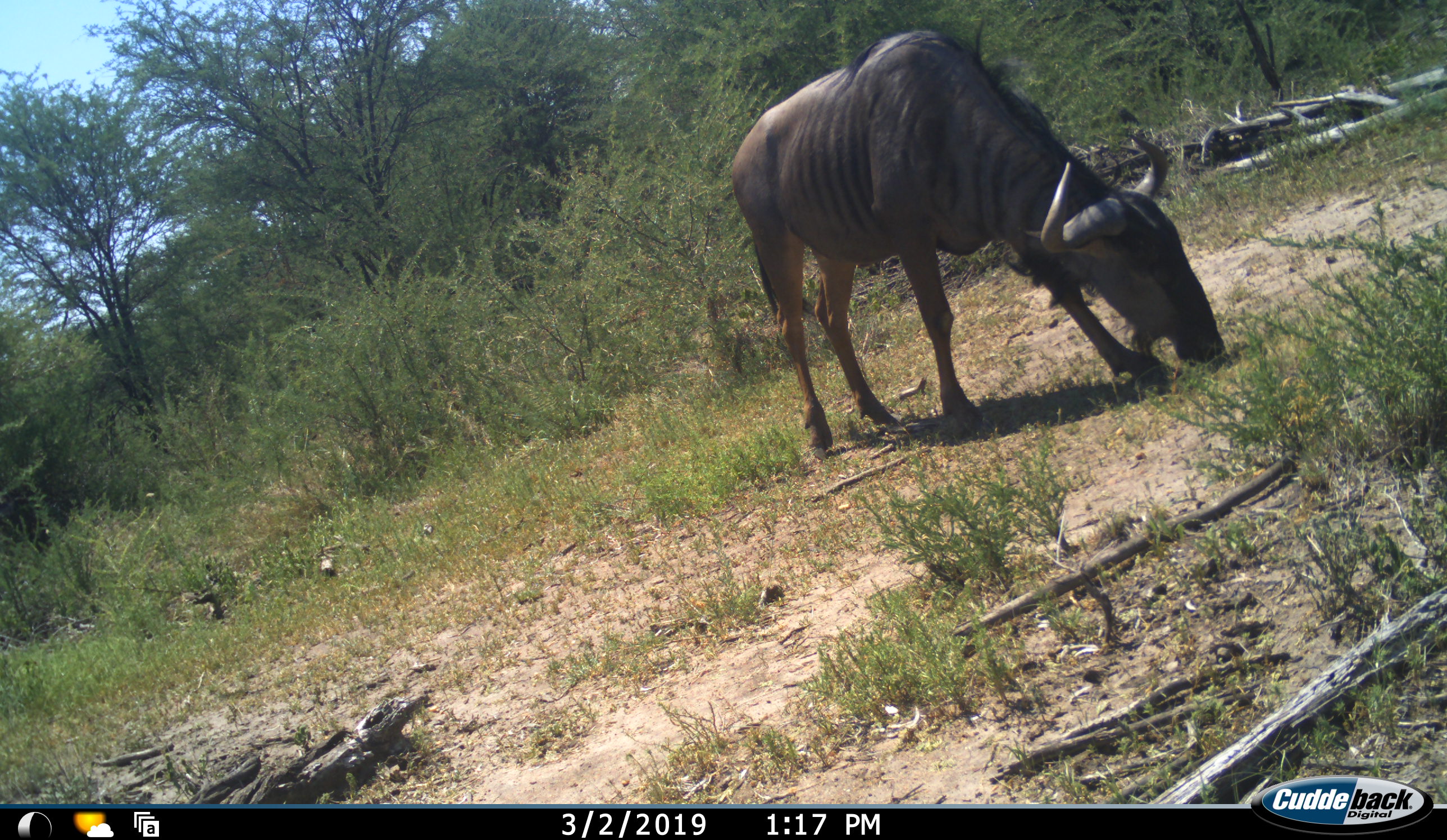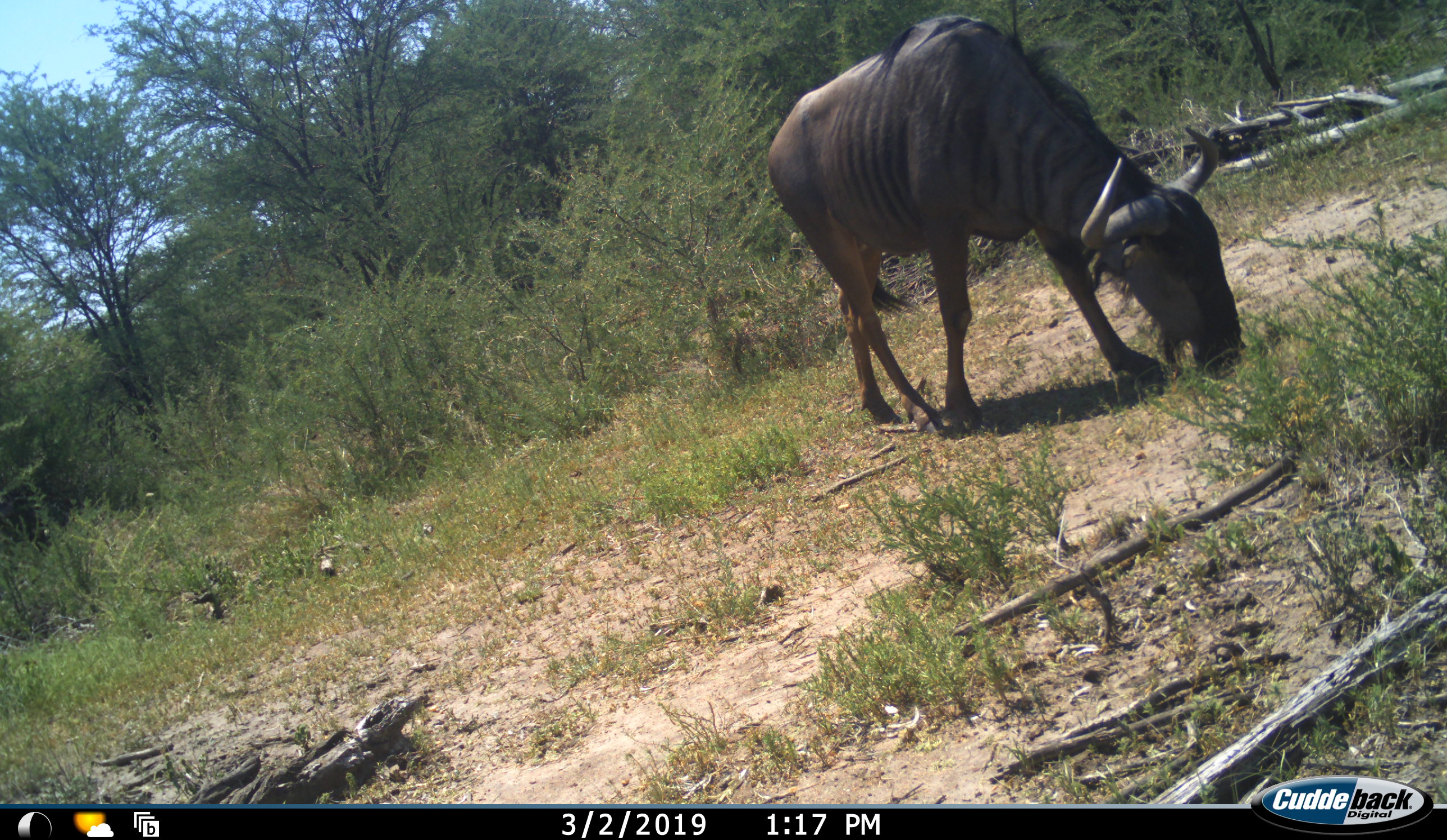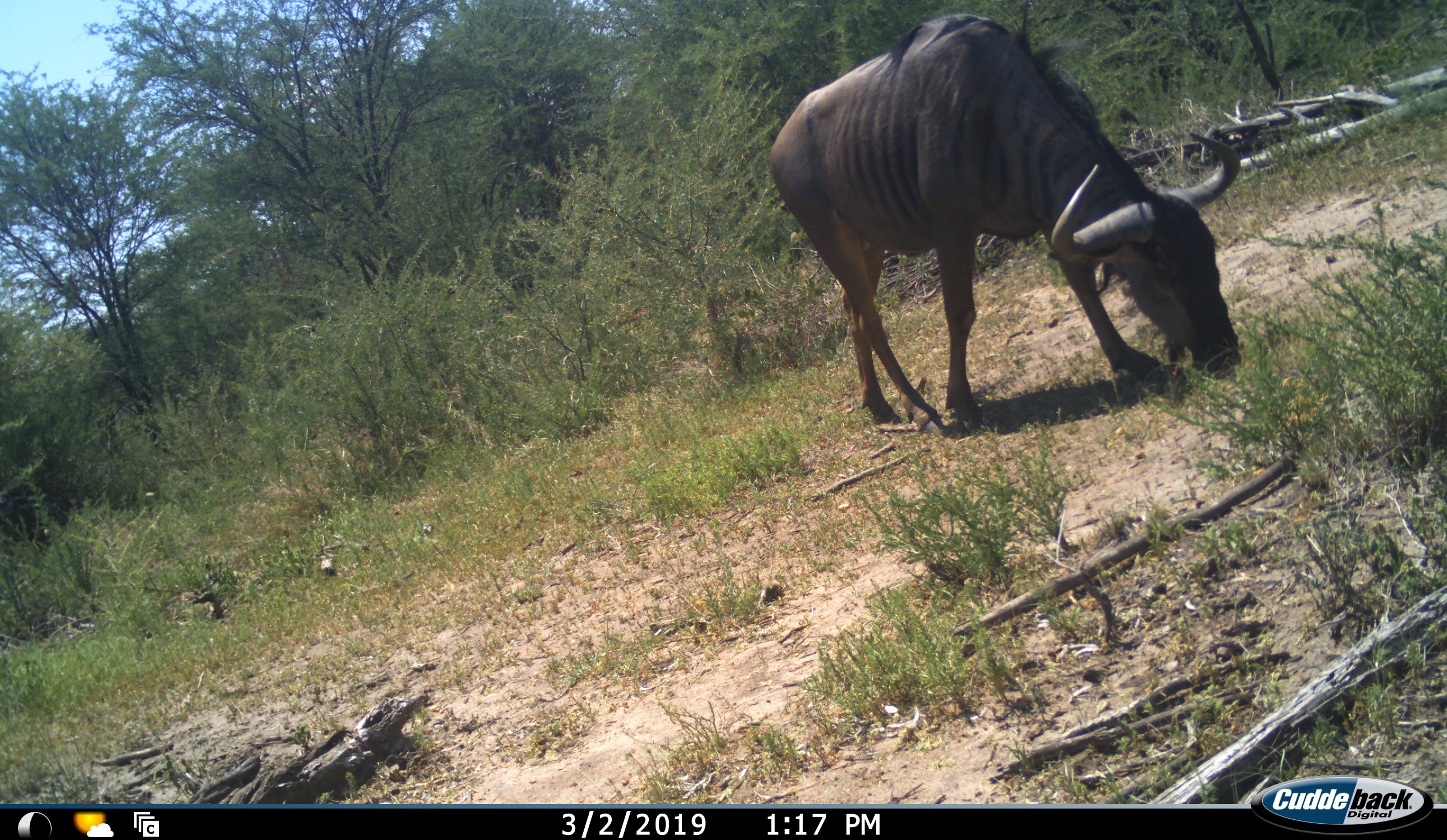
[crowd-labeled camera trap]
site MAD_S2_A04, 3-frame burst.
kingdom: Animalia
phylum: Chordata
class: Mammalia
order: Artiodactyla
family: Bovidae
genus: Connochaetes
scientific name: Connochaetes taurinus taurinus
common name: blue wildebeest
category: wildebeestblue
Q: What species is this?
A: Wildebeestblue (blue wildebeest) (Connochaetes taurinus taurinus).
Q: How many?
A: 1.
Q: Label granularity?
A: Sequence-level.